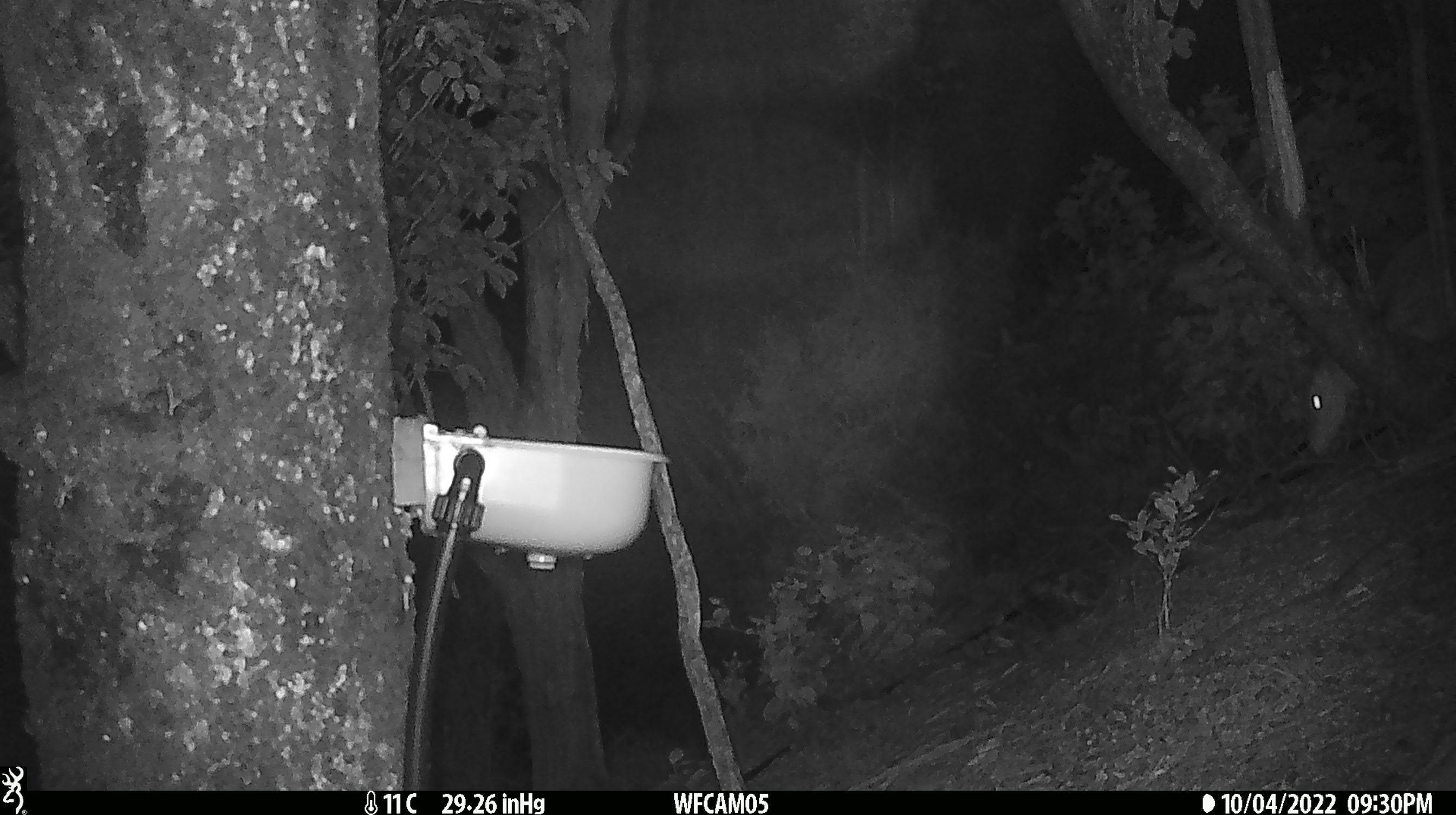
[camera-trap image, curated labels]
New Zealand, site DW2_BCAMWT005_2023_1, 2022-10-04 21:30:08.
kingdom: Animalia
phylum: Chordata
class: Mammalia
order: Artiodactyla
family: Cervidae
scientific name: Cervidae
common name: deer